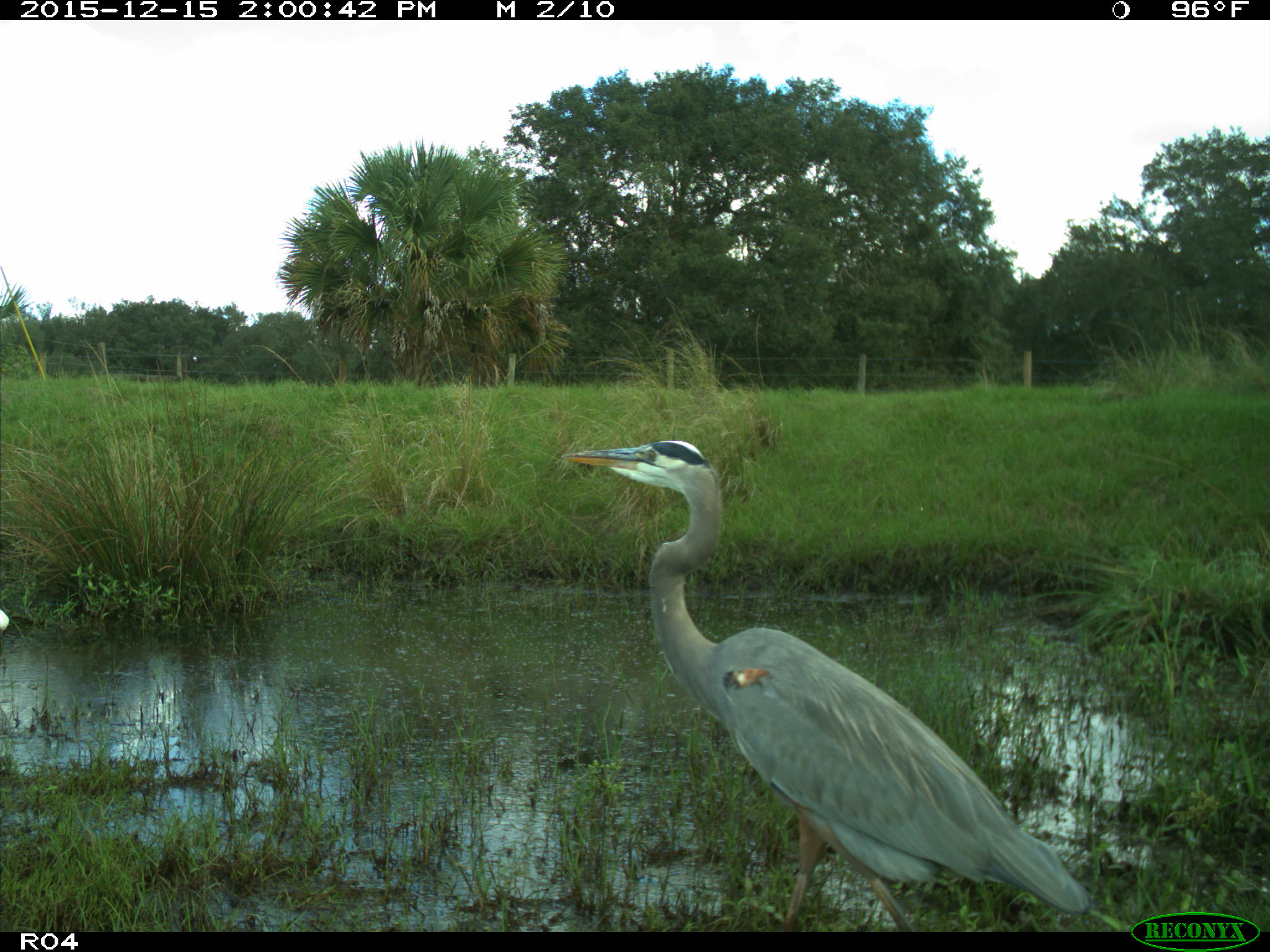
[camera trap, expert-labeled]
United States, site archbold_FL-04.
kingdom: Animalia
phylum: Chordata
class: Aves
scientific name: Aves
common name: birds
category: unidentified bird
Unidentified bird (birds) (Aves).